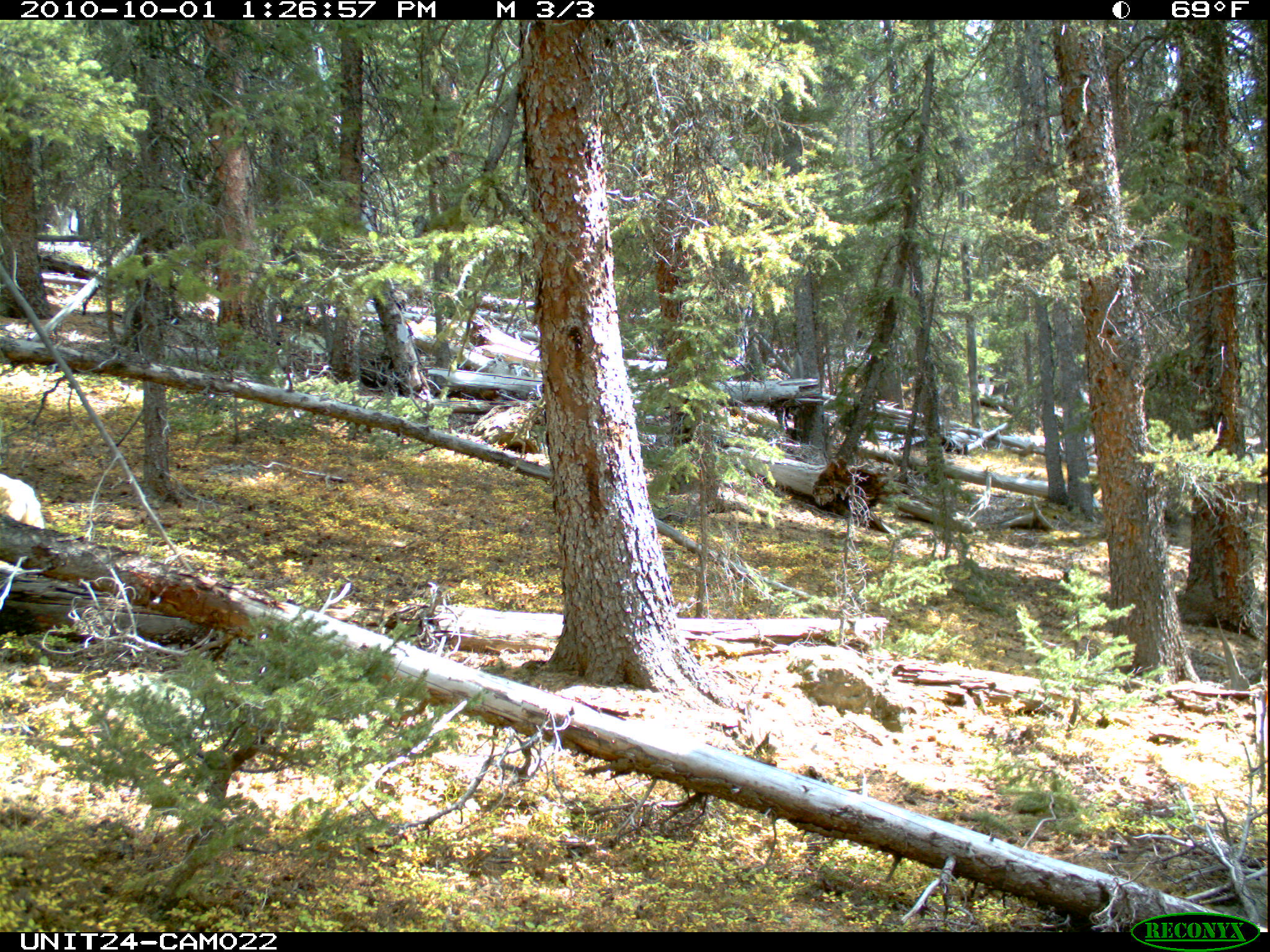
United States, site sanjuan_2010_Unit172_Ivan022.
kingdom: Animalia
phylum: Chordata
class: Mammalia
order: Carnivora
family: Canidae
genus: Canis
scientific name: Canis latrans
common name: coyote